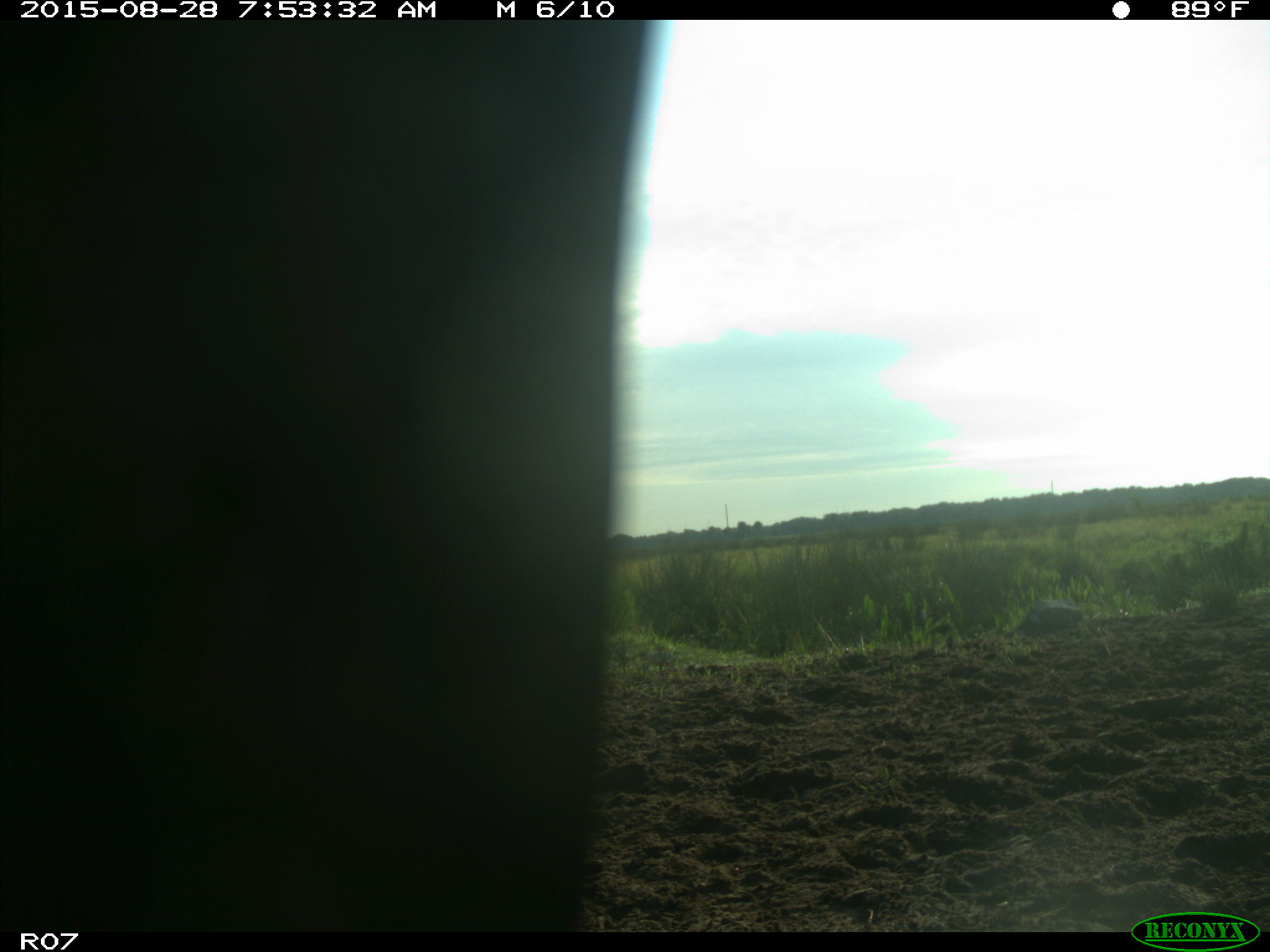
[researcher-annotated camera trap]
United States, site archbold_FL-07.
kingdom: Animalia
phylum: Chordata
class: Mammalia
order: Artiodactyla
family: Bovidae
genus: Bos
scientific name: Bos taurus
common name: domestic cow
Bos taurus (domestic cow).